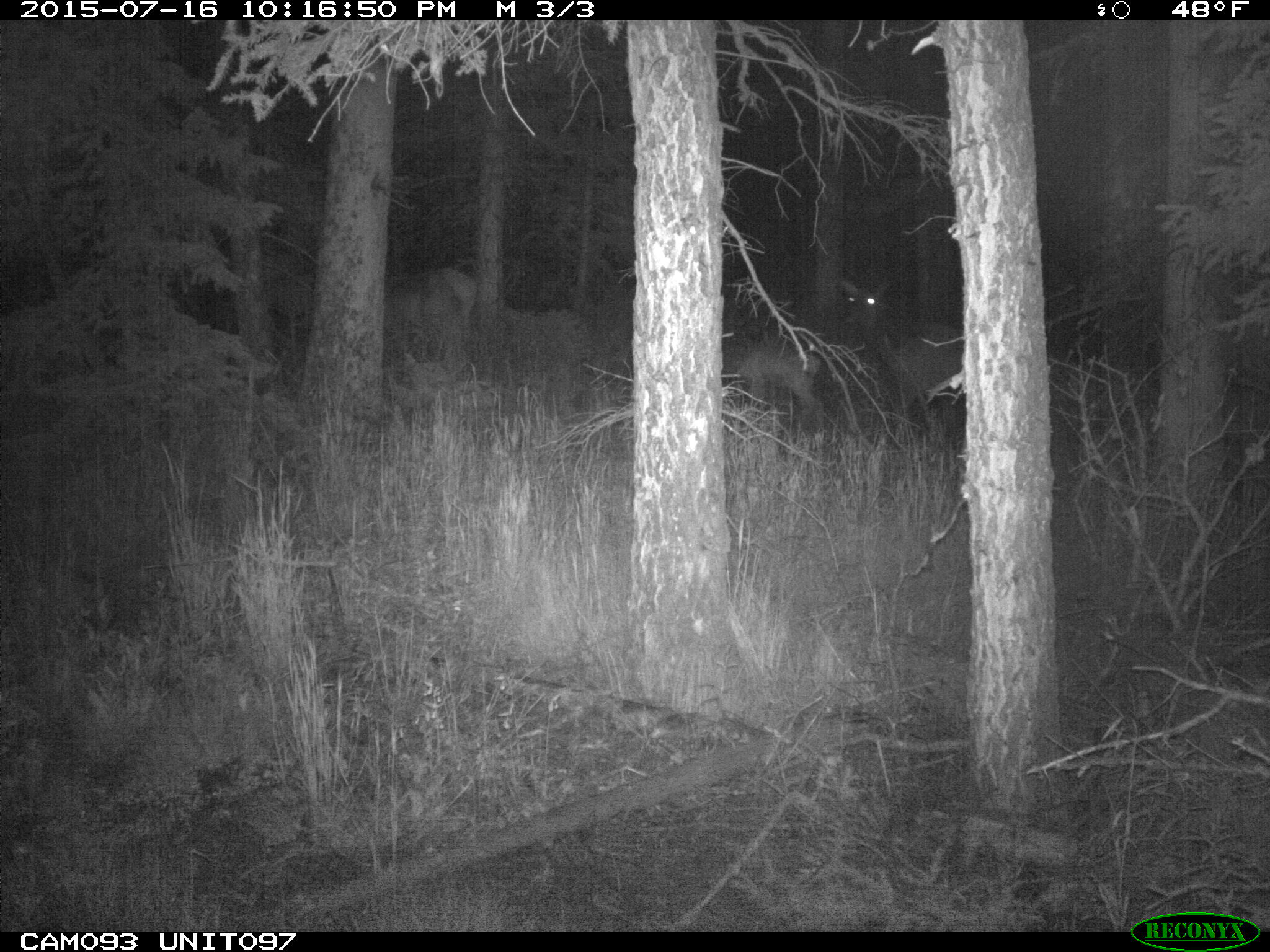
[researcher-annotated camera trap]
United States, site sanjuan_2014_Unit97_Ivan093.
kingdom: Animalia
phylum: Chordata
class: Mammalia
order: Artiodactyla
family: Cervidae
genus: Cervus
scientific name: Cervus elaphus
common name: red deer